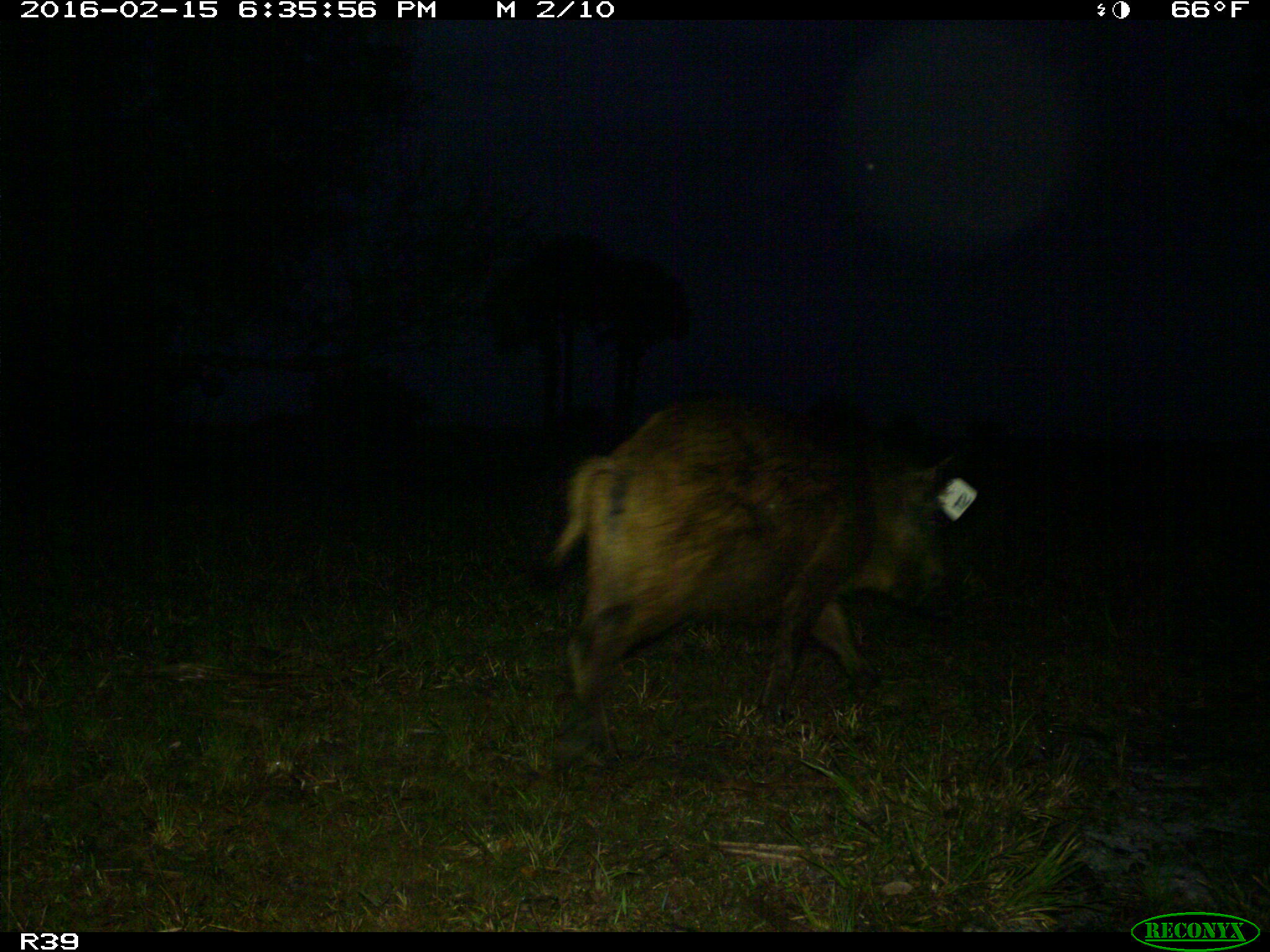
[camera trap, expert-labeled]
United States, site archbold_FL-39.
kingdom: Animalia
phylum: Chordata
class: Mammalia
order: Artiodactyla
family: Suidae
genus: Sus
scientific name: Sus scrofa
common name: wild boar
Sus scrofa (wild boar).